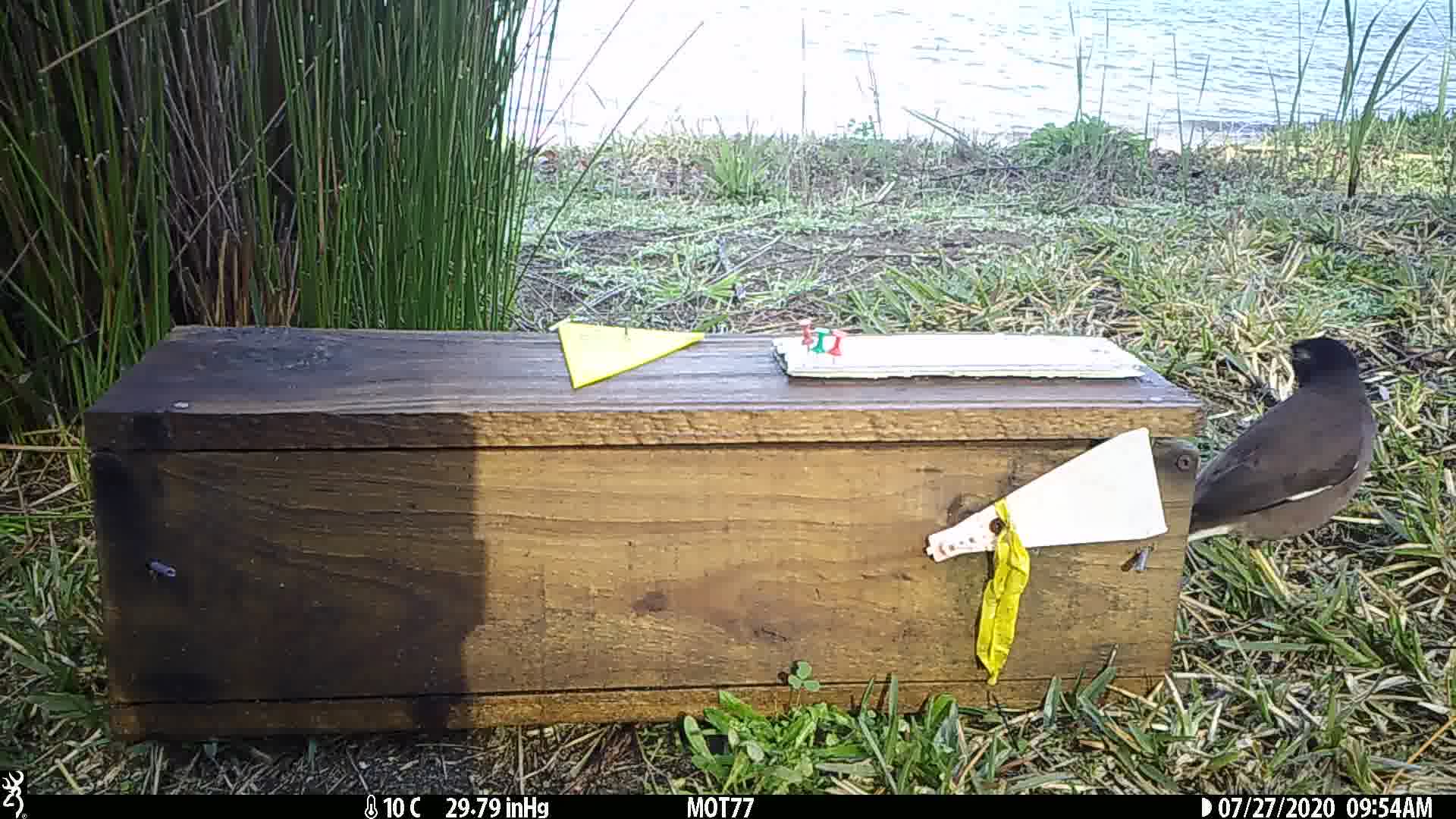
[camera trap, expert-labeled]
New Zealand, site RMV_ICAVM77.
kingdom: Animalia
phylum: Chordata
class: Aves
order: Passeriformes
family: Sturnidae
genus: Acridotheres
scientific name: Acridotheres tristis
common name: common myna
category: myna